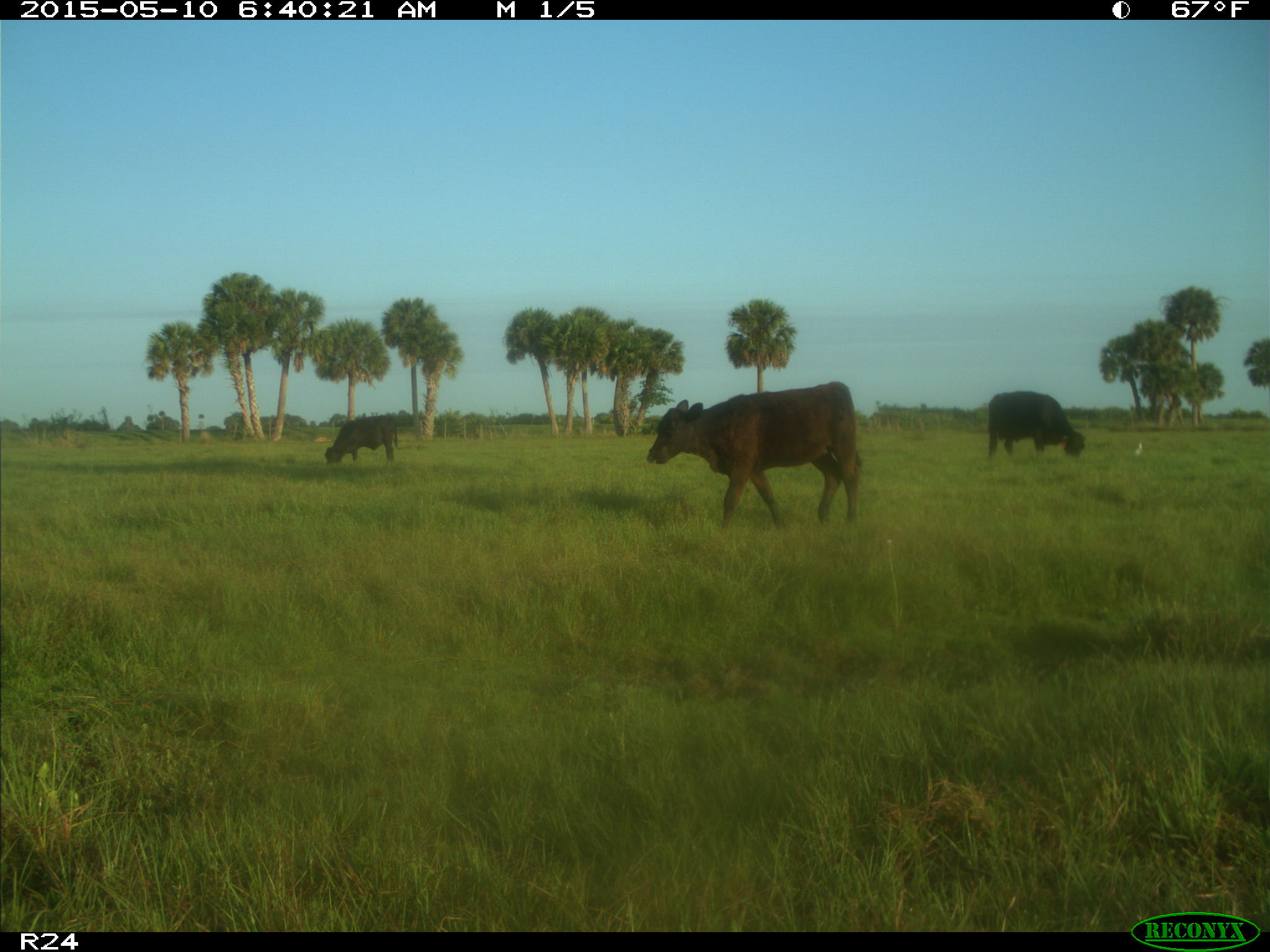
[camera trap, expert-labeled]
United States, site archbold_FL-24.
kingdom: Animalia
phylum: Chordata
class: Mammalia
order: Artiodactyla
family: Bovidae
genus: Bos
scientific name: Bos taurus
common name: domestic cow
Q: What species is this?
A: Bos taurus (domestic cow).